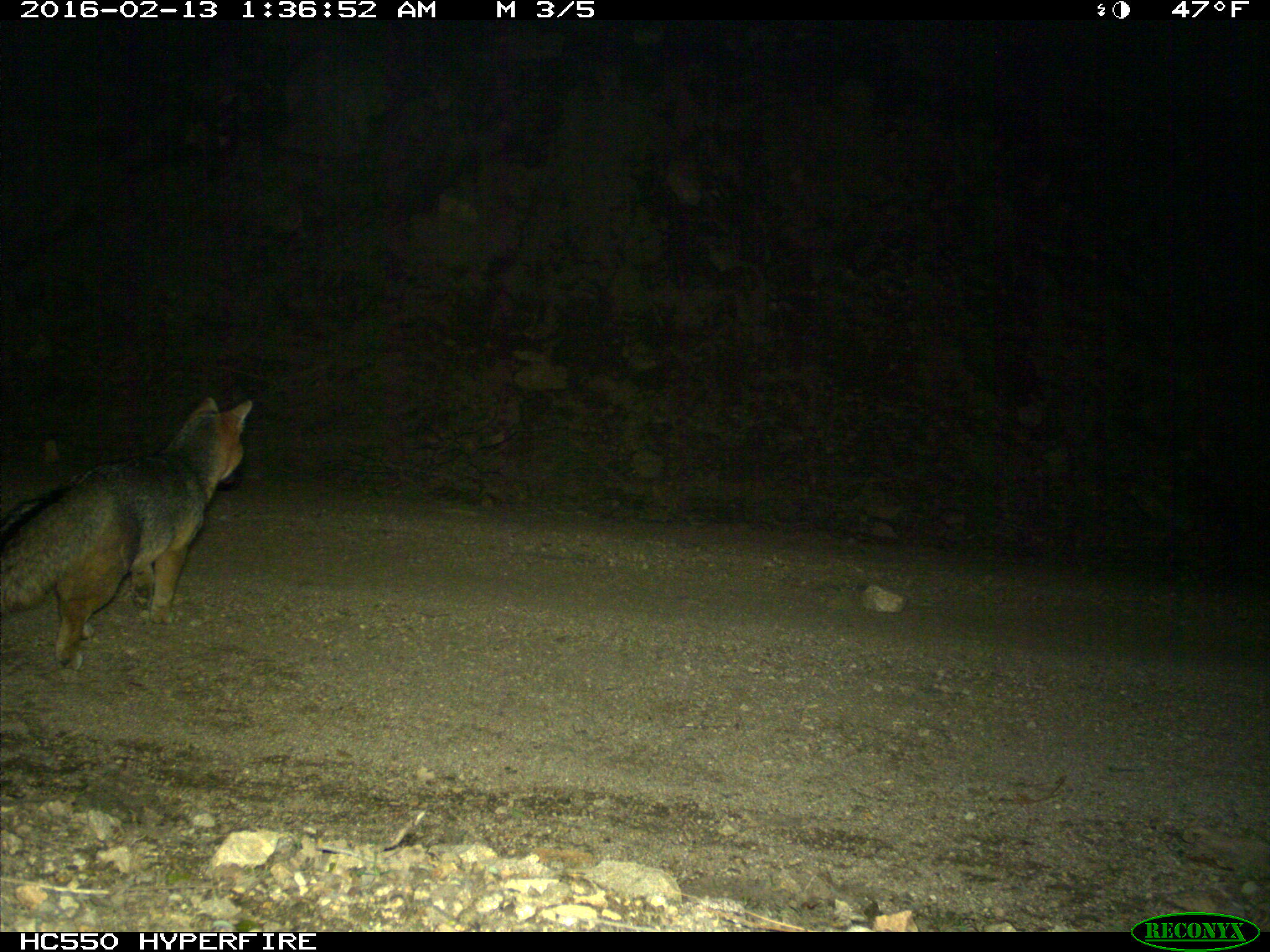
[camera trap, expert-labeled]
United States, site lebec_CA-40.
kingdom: Animalia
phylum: Chordata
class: Mammalia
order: Carnivora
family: Canidae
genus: Urocyon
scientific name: Urocyon cinereoargenteus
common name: gray fox